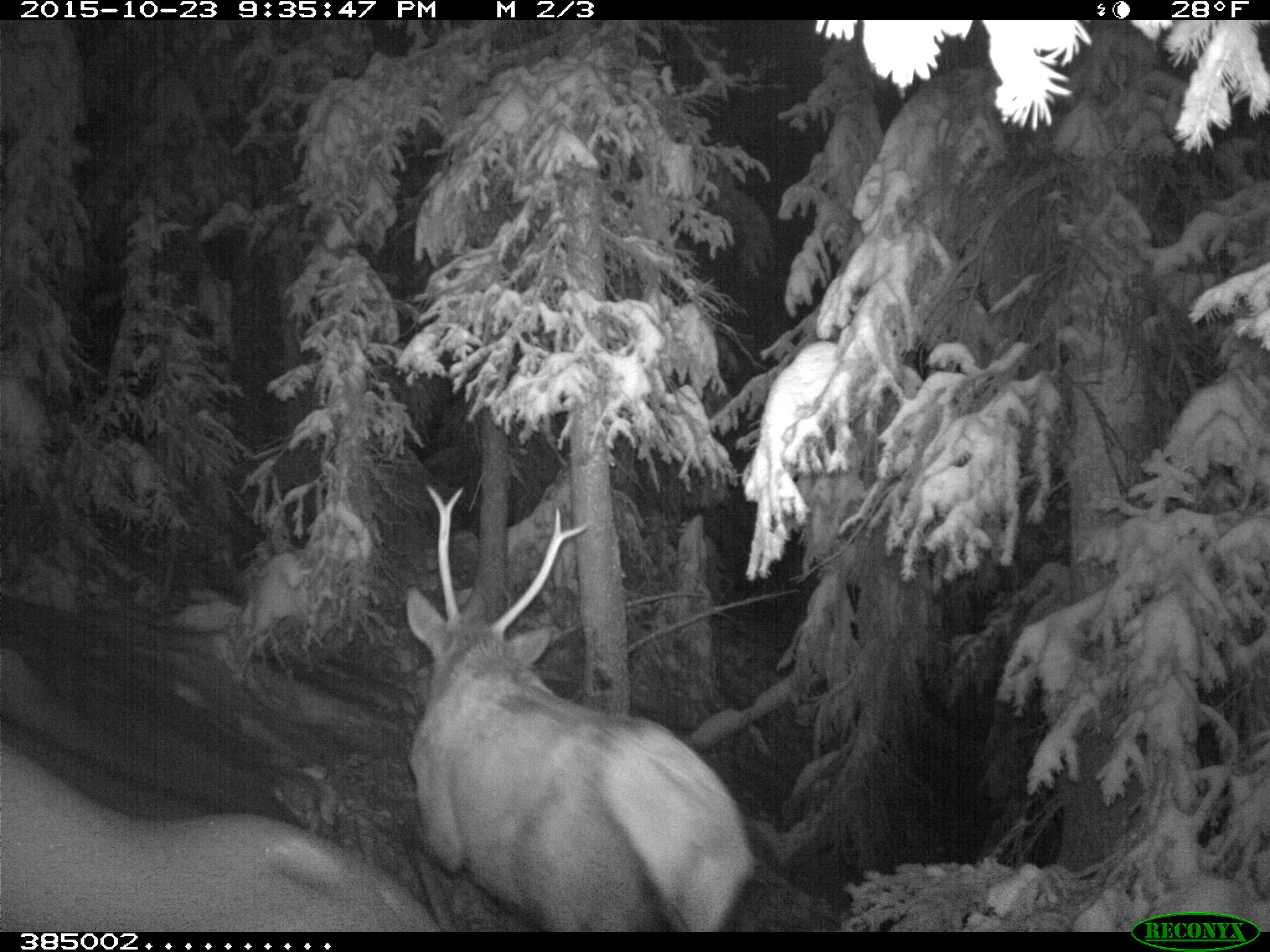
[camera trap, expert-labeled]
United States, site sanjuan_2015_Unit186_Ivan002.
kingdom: Animalia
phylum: Chordata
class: Mammalia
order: Artiodactyla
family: Cervidae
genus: Cervus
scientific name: Cervus elaphus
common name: red deer